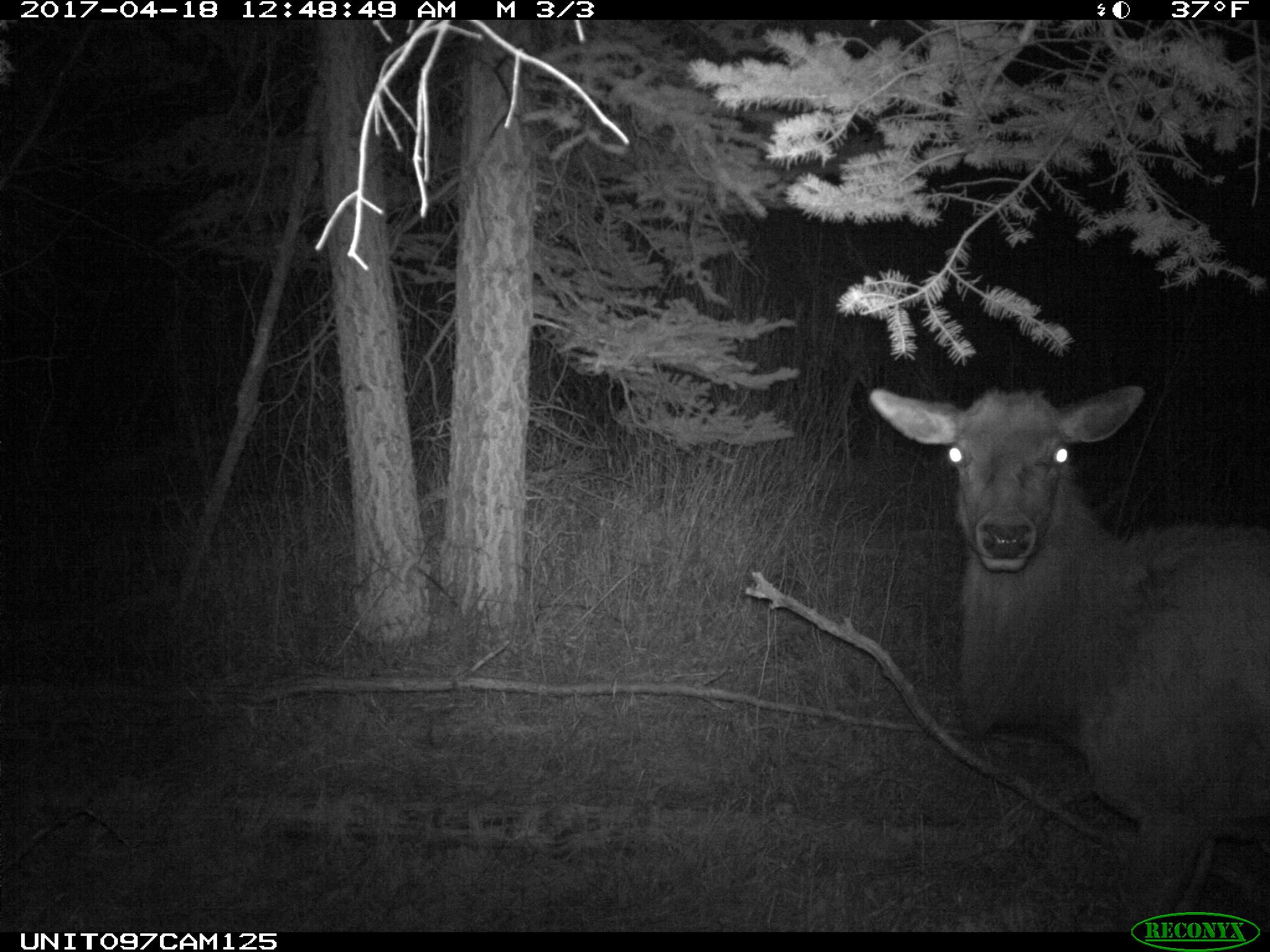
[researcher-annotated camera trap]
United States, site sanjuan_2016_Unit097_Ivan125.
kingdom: Animalia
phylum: Chordata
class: Mammalia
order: Artiodactyla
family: Cervidae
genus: Cervus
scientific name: Cervus elaphus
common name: red deer